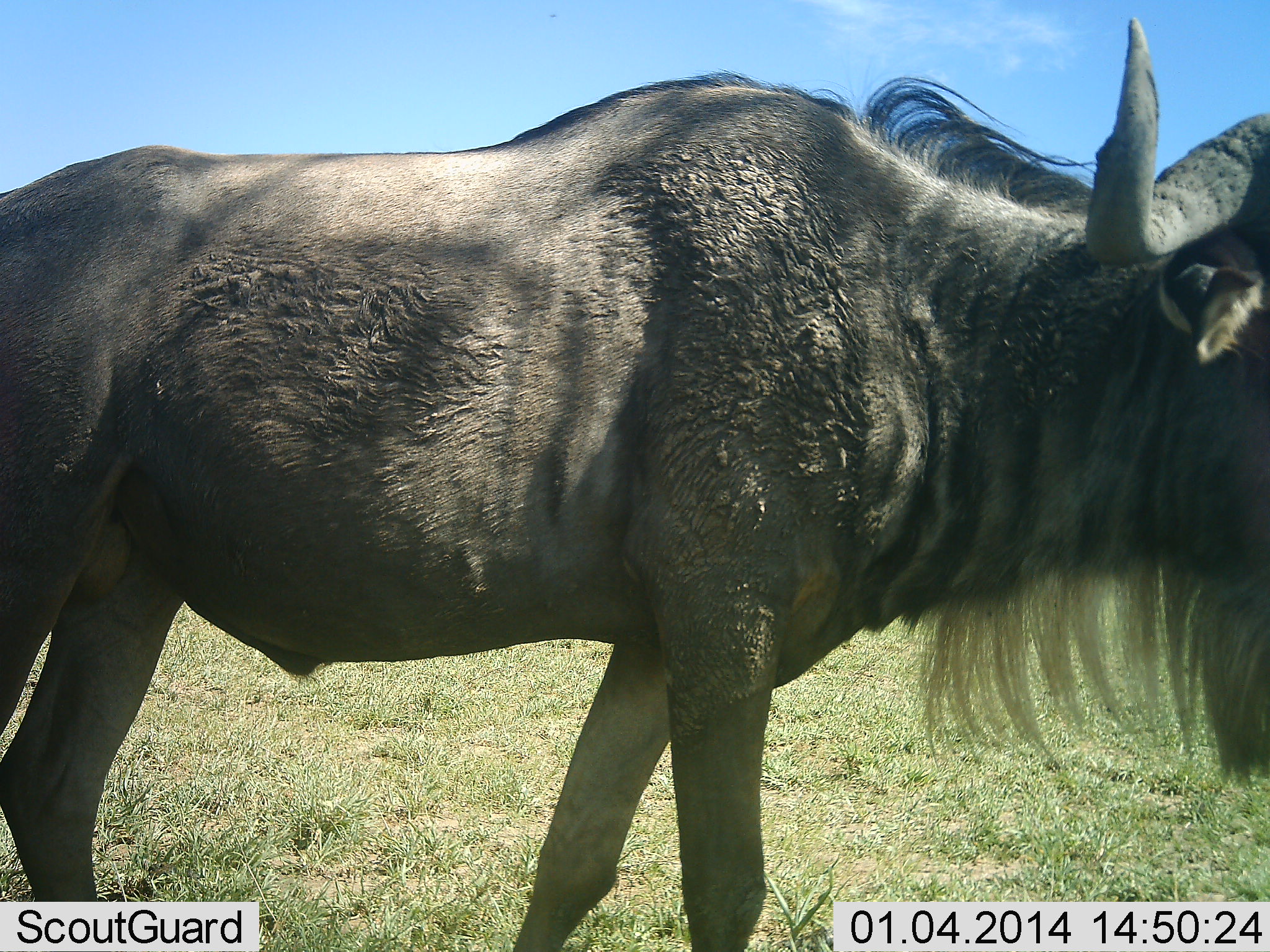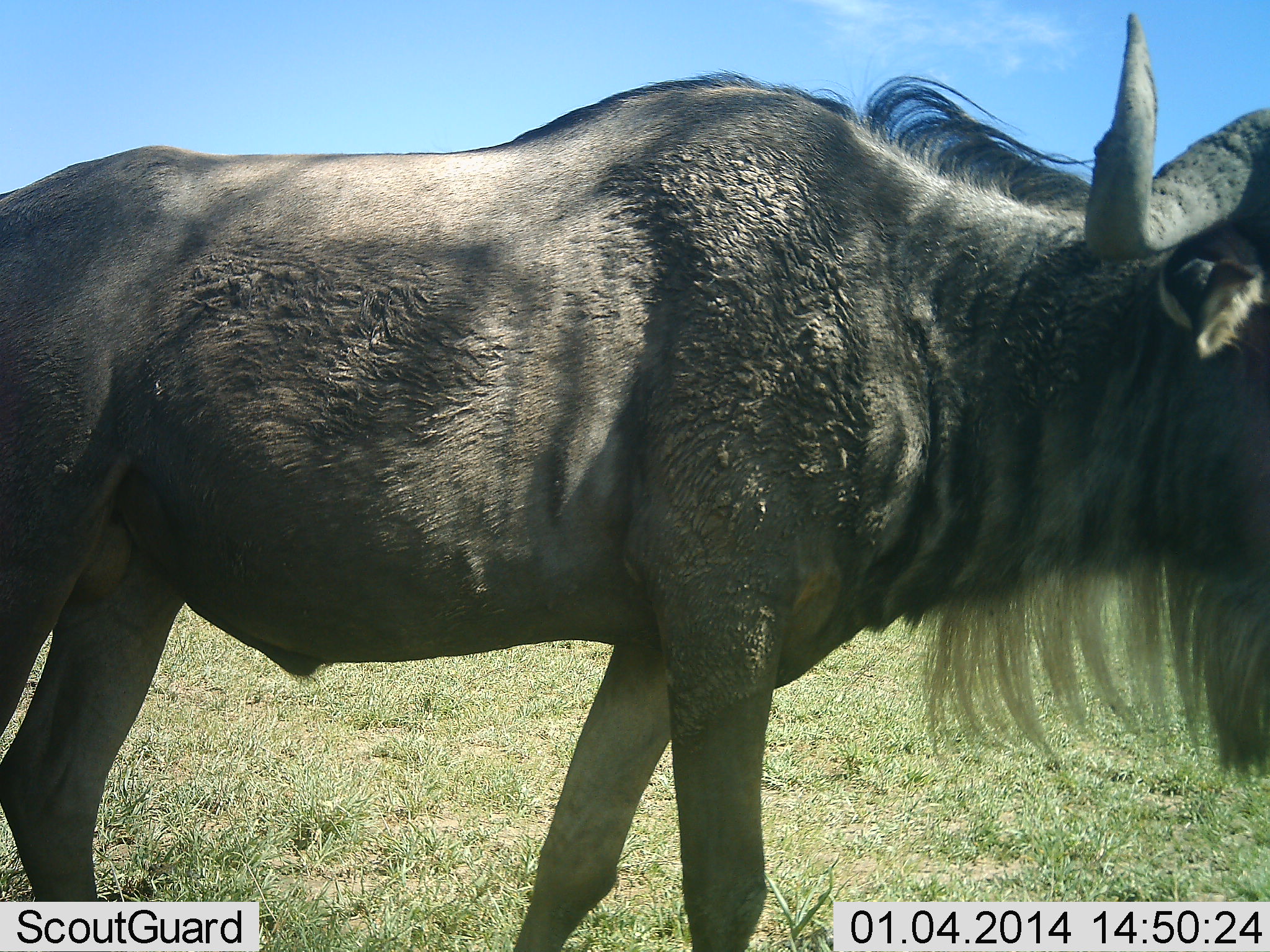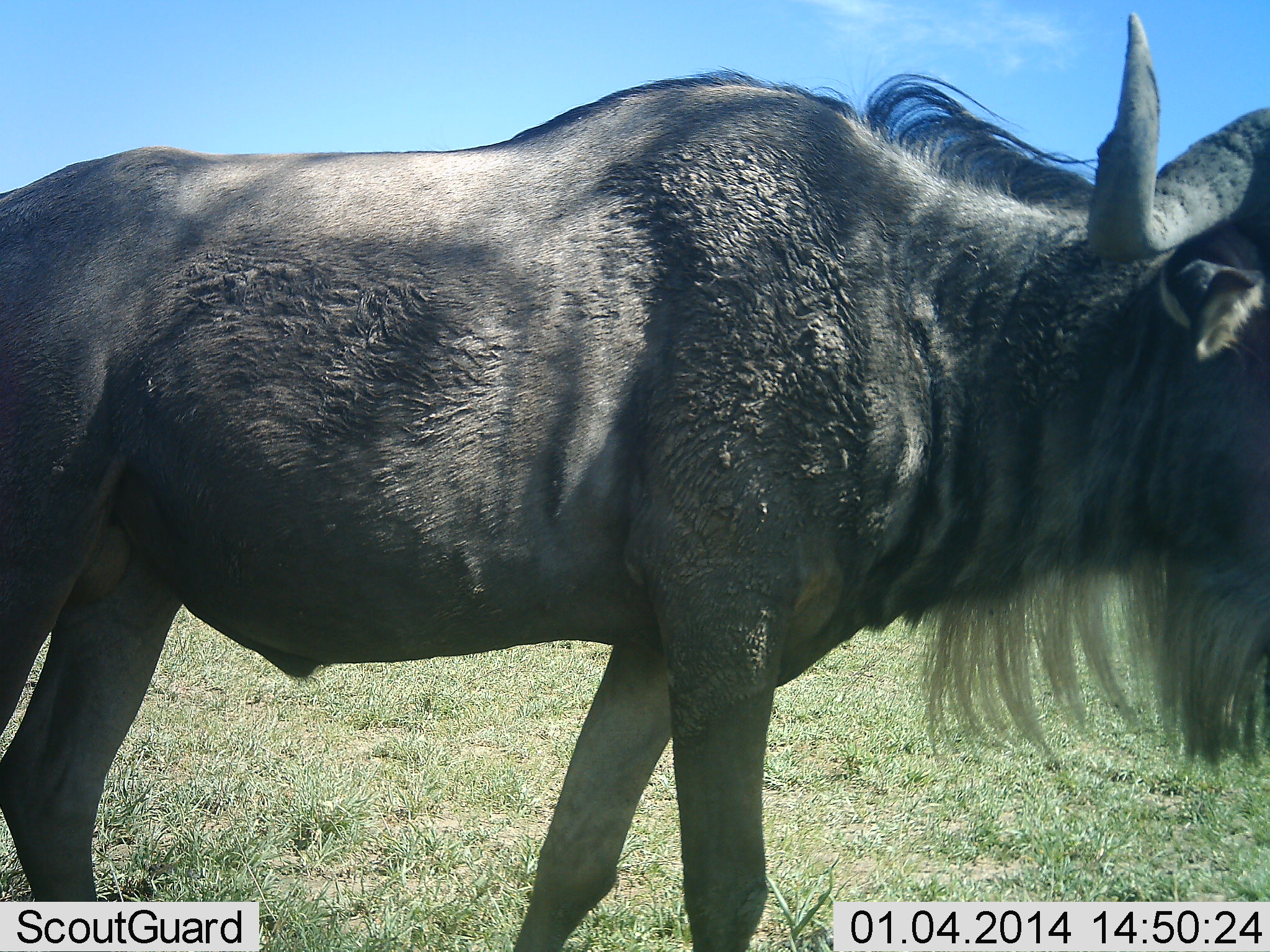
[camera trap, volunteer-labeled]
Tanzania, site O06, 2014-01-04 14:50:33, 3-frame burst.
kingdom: Animalia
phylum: Chordata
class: Mammalia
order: Artiodactyla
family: Bovidae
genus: Connochaetes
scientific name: Connochaetes taurinus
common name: blue wildebeest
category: wildebeest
Wildebeest (blue wildebeest) (Connochaetes taurinus), count 1. Behavior (volunteer vote fractions): standing 100%, resting 0%, moving 0%, interacting 0%. Young present (vote fraction): 0%. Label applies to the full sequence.